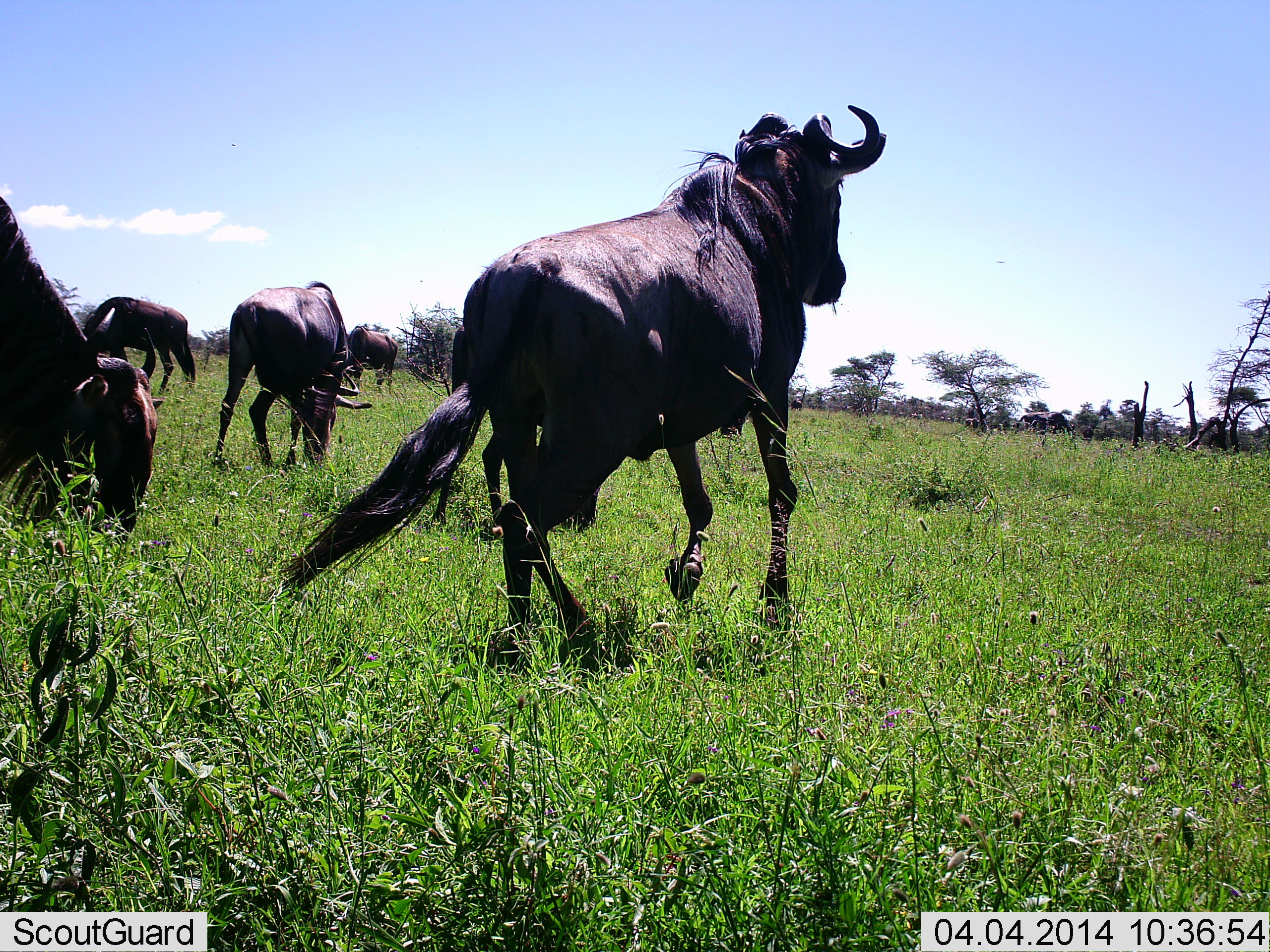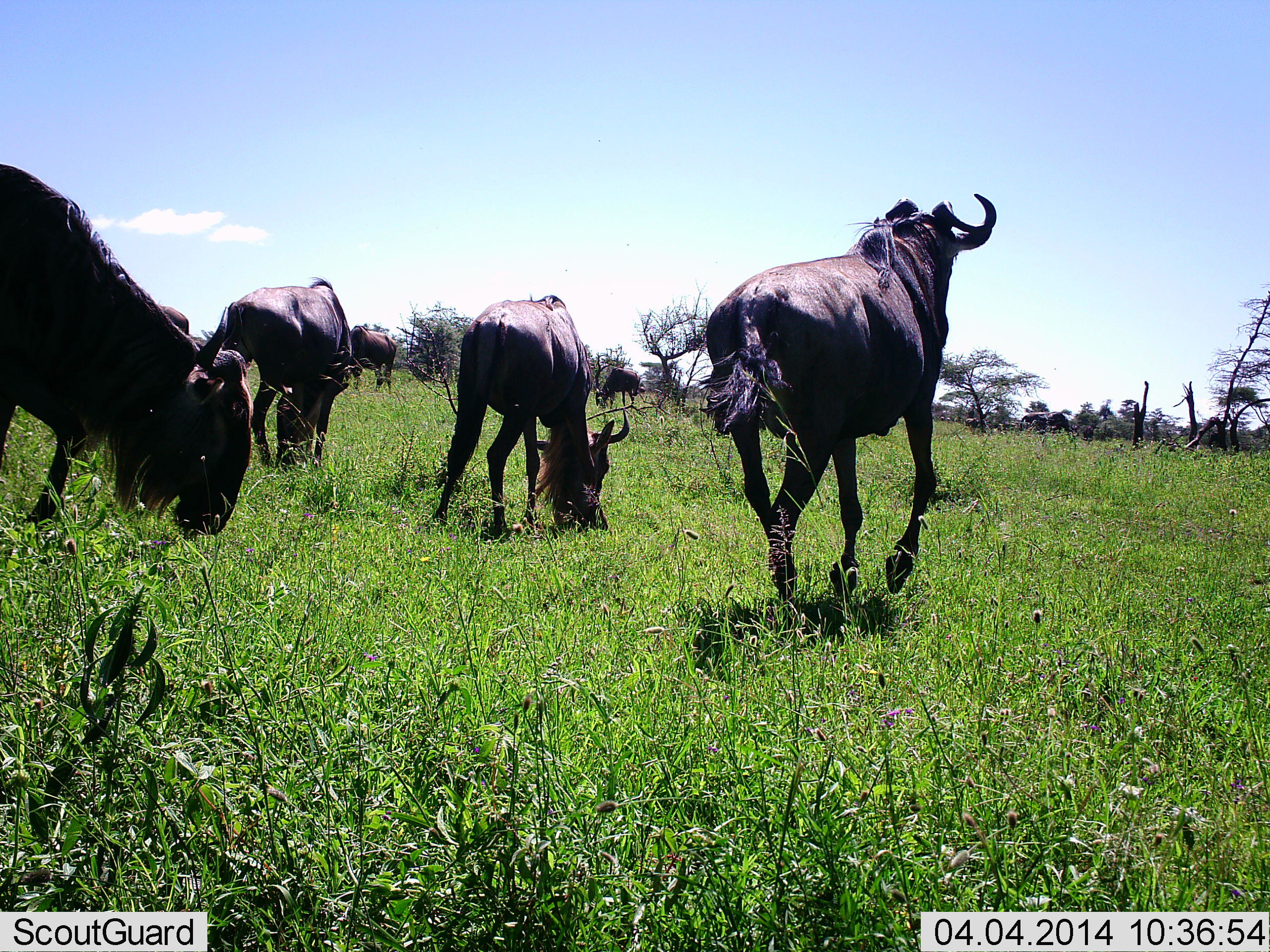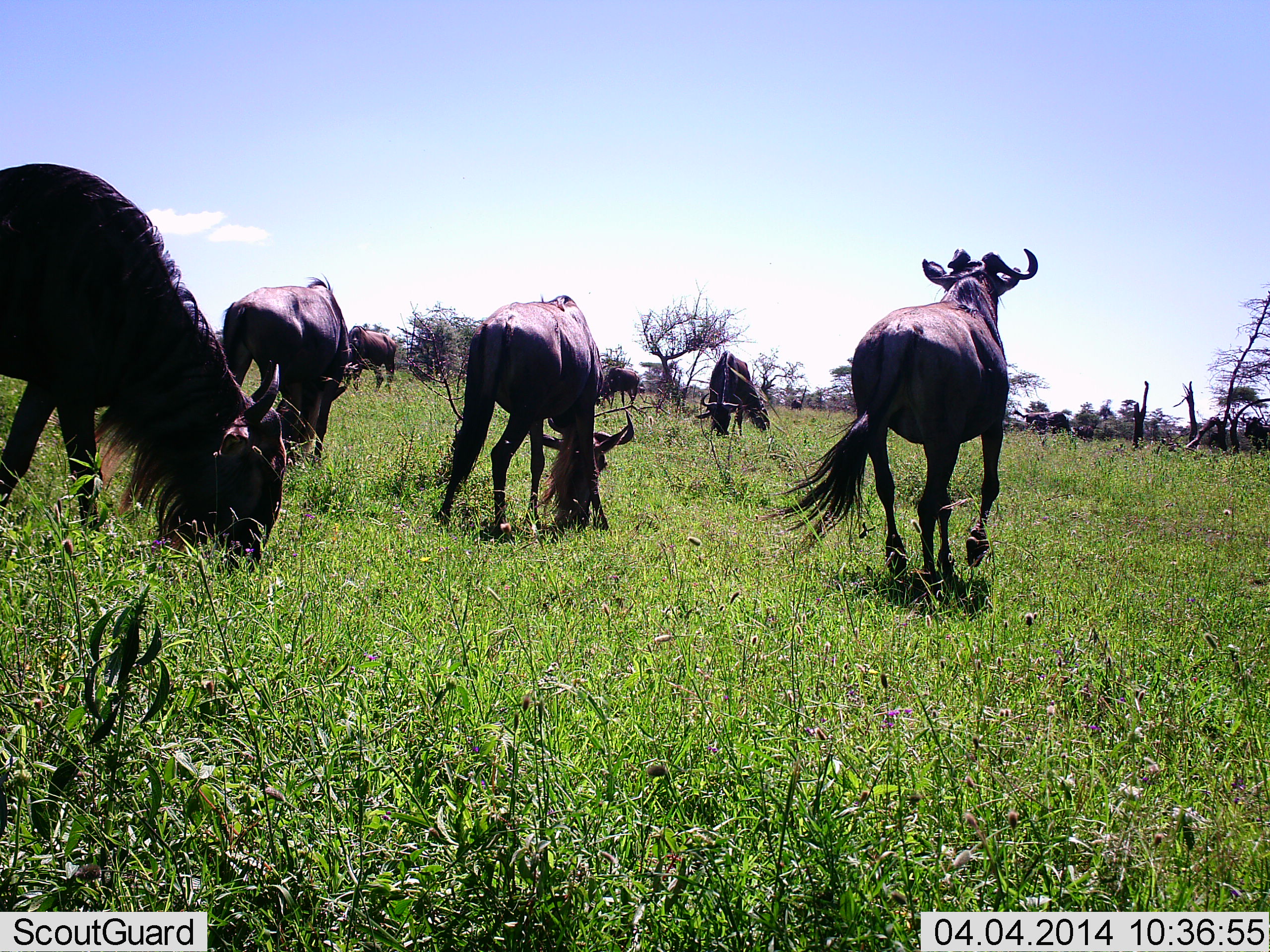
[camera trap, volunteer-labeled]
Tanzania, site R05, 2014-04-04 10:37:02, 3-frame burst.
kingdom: Animalia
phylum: Chordata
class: Mammalia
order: Artiodactyla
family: Bovidae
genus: Connochaetes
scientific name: Connochaetes taurinus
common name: blue wildebeest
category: wildebeest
Wildebeest (blue wildebeest) (Connochaetes taurinus), count 7. Behavior (volunteer vote fractions): standing 30%, resting 0%, moving 90%, interacting 0%. Young present (vote fraction): 0%. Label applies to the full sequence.